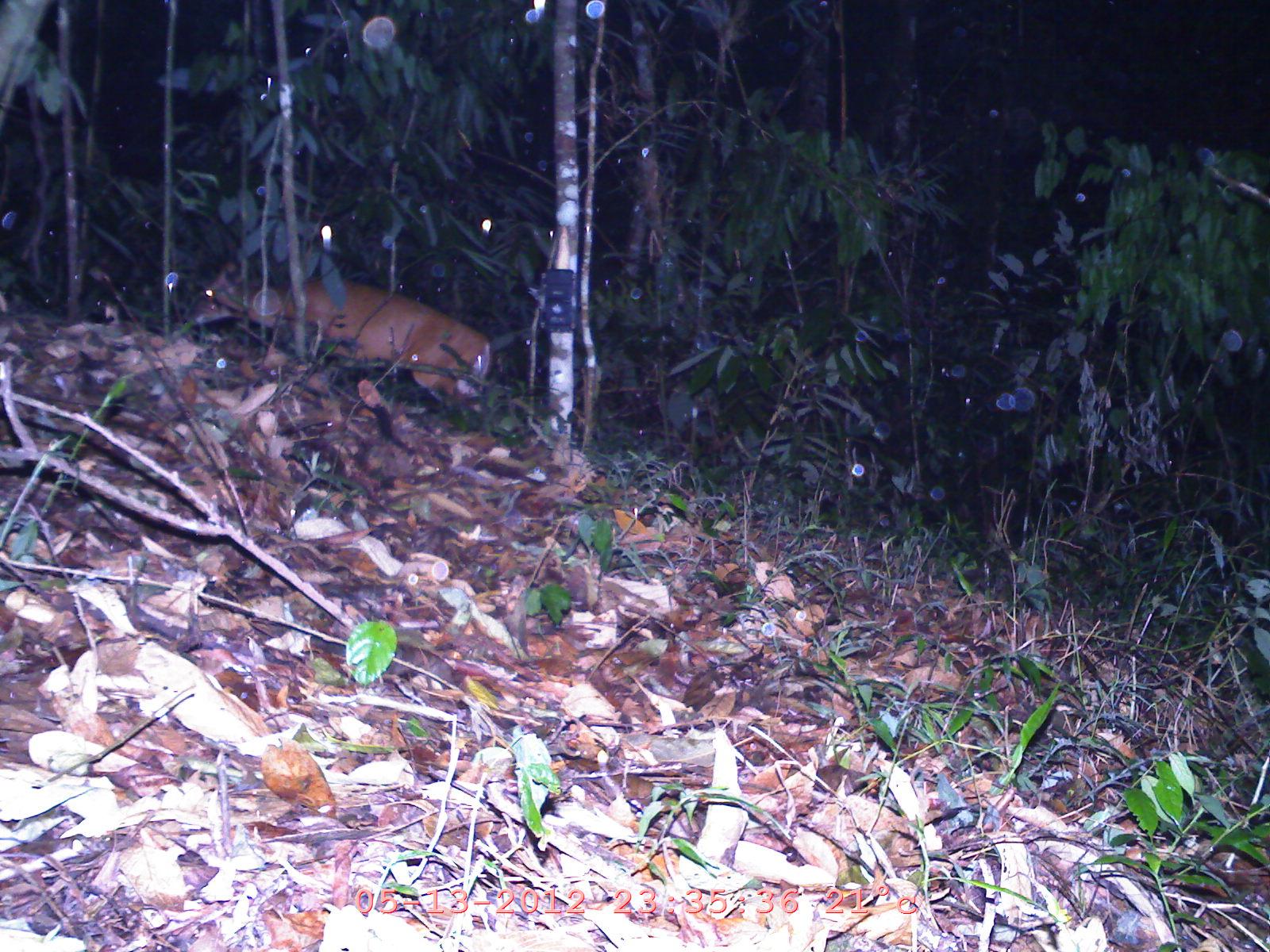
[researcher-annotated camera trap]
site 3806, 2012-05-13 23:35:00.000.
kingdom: Animalia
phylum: Chordata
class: Mammalia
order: Artiodactyla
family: Cervidae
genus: Muntiacus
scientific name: Muntiacus muntjak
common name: southern red muntjac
Muntiacus muntjak (southern red muntjac), count 1.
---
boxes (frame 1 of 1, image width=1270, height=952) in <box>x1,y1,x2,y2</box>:
muntiacus muntjak: <box>182,260,494,416</box>